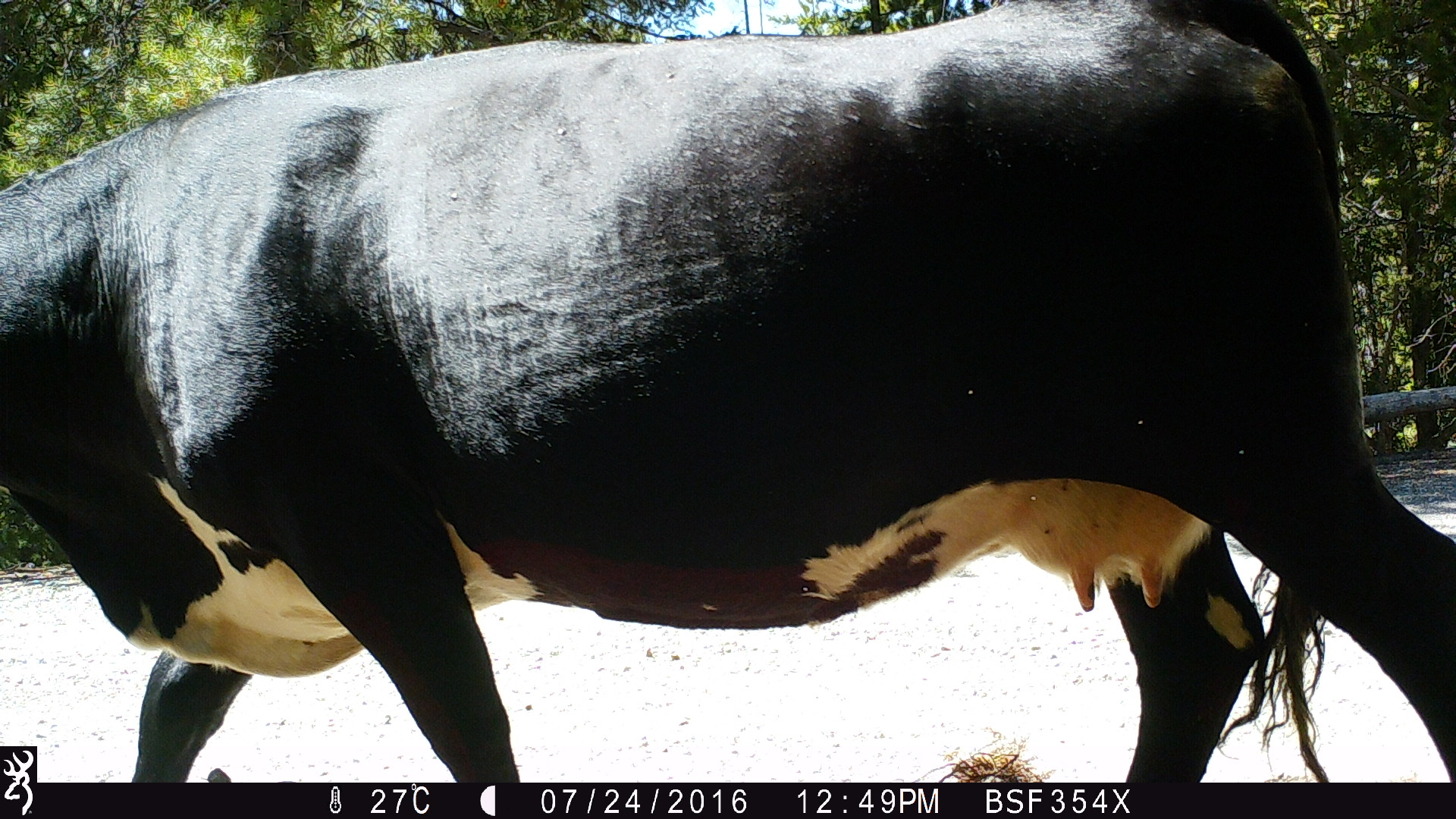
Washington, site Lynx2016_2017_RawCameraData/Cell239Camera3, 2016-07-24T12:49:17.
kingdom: Animalia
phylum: Chordata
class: Mammalia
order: Artiodactyla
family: Bovidae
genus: Bos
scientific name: Bos taurus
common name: domestic cattle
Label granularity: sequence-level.